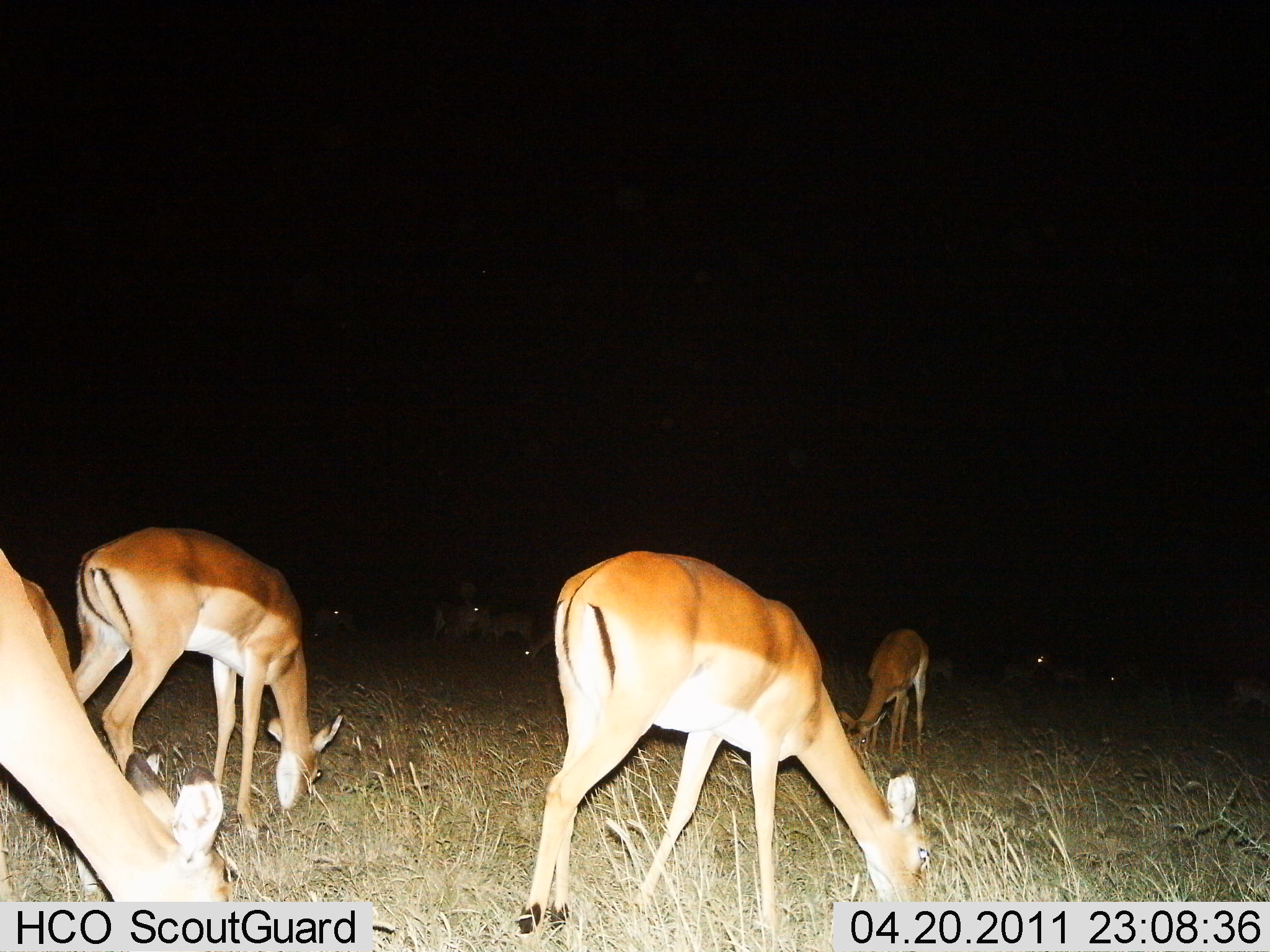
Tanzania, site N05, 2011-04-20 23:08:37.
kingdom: Animalia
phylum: Chordata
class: Mammalia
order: Artiodactyla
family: Bovidae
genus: Aepyceros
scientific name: Aepyceros melampus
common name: impala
Impala (Aepyceros melampus), count 9. Behavior (volunteer vote fractions): standing 44%, resting 33%, moving 0%, interacting 11%. Young present (vote fraction): 0%. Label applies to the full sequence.